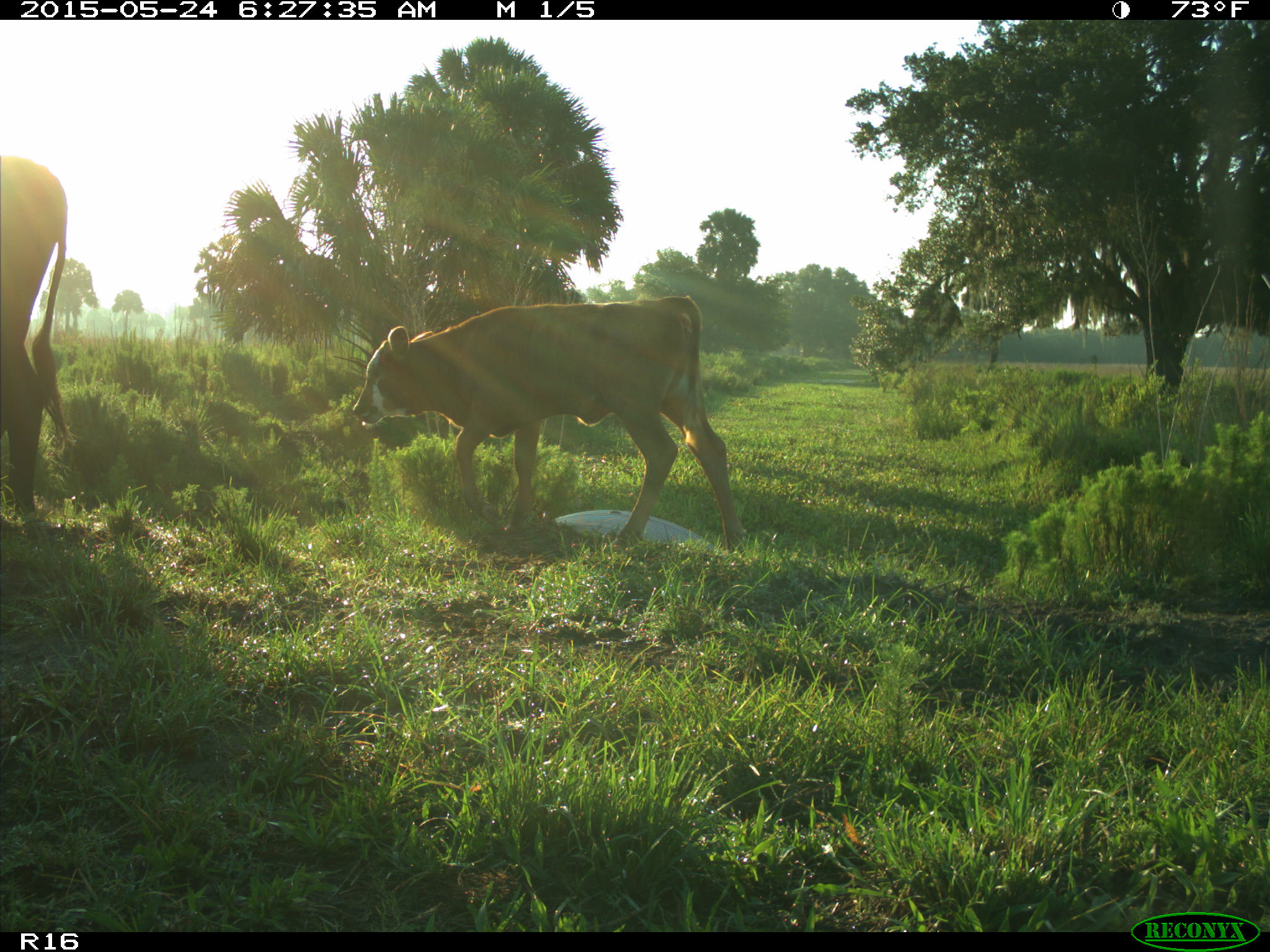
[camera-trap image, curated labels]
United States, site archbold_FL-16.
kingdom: Animalia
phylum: Chordata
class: Mammalia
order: Artiodactyla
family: Bovidae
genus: Bos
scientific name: Bos taurus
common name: domestic cow